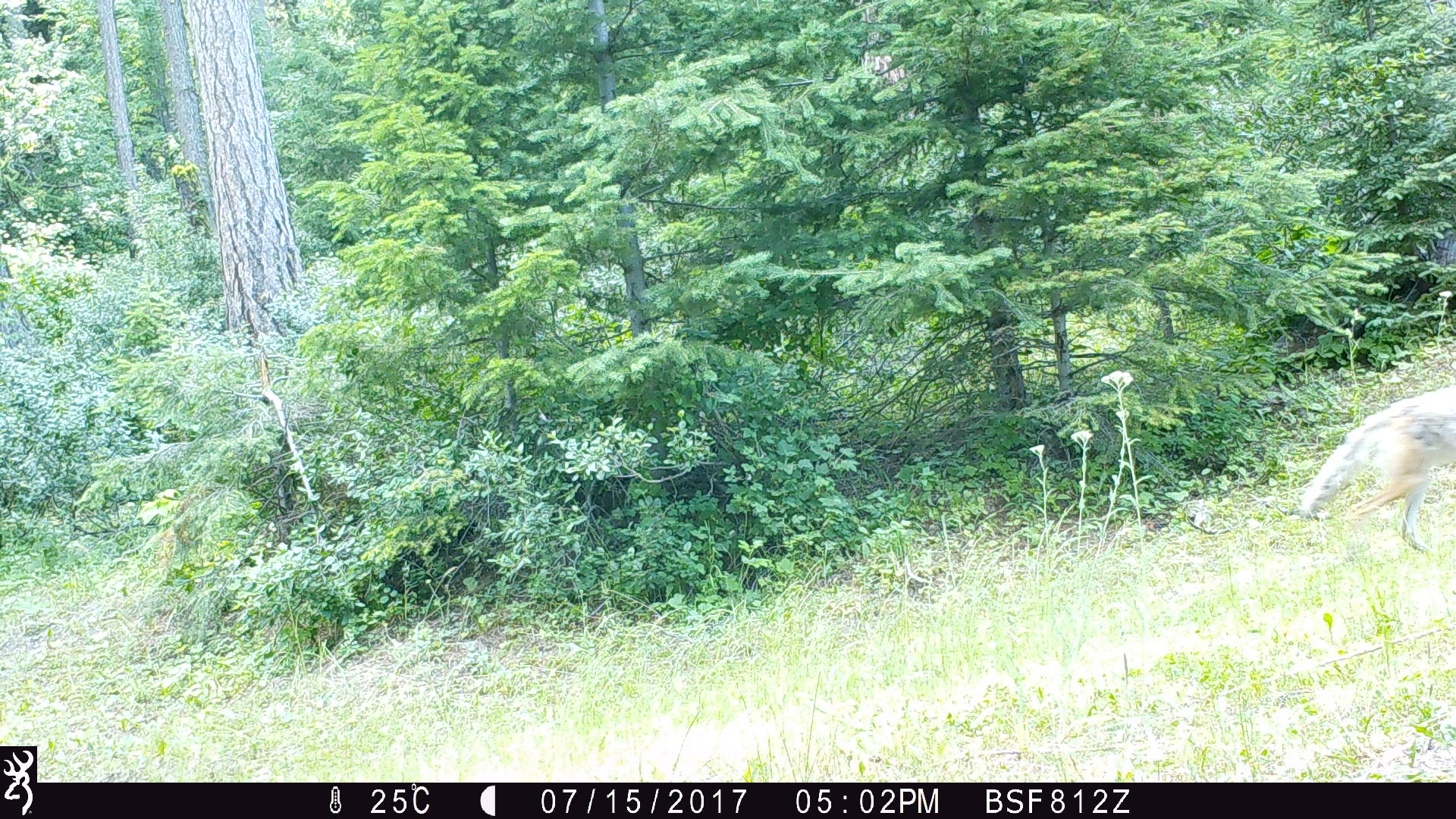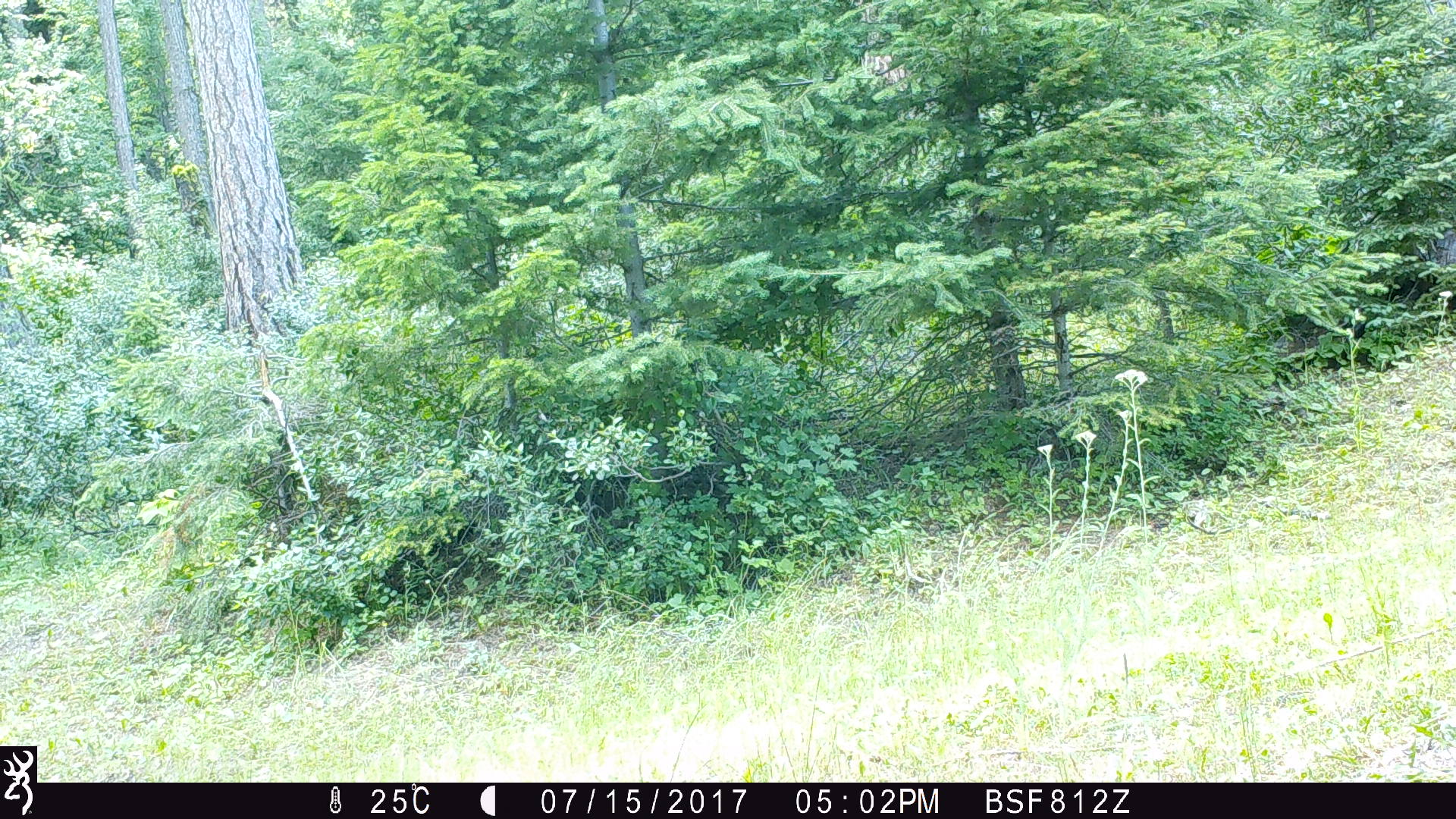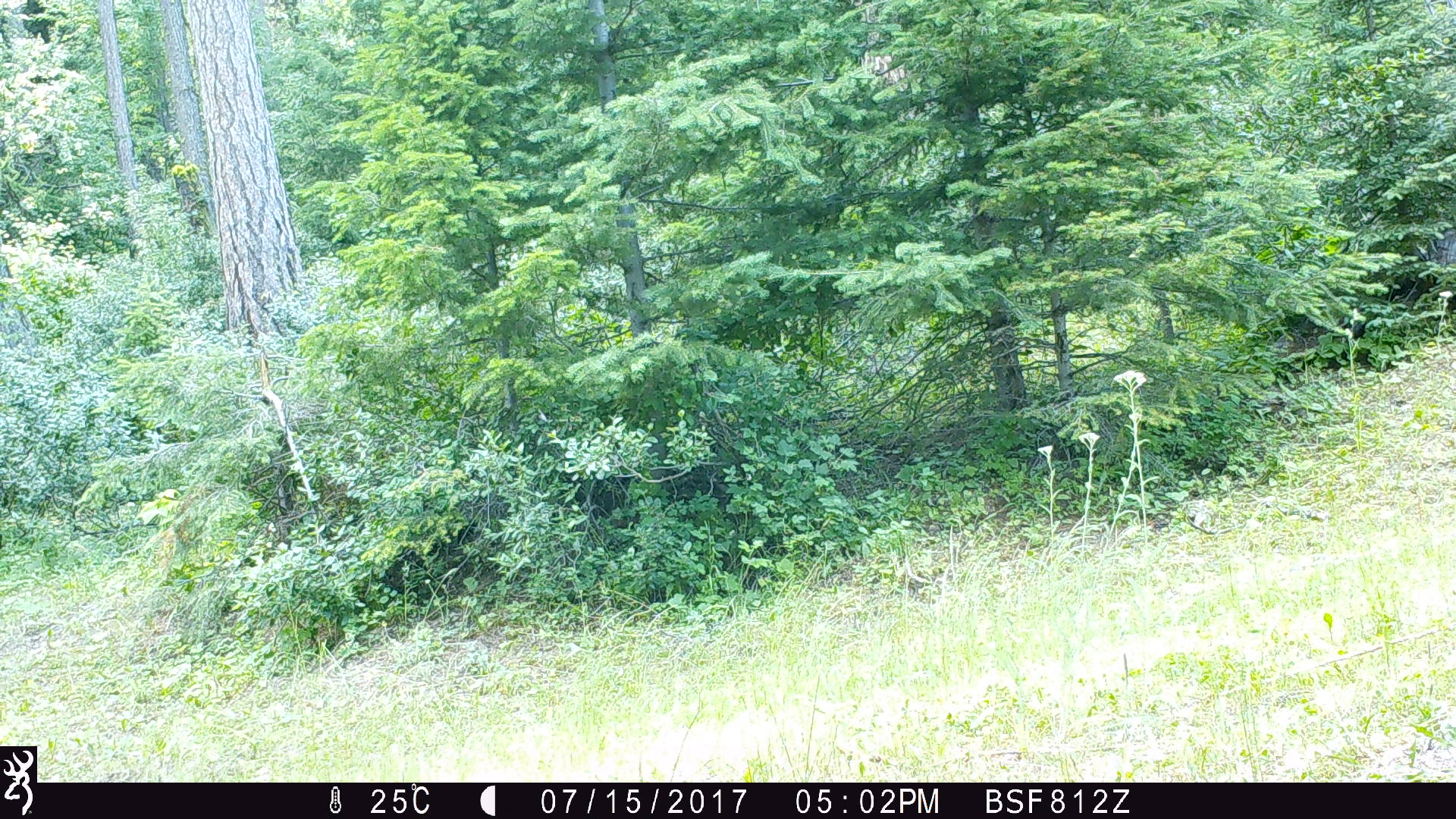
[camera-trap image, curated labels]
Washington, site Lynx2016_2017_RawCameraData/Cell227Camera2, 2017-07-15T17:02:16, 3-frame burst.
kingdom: Animalia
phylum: Chordata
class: Mammalia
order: Carnivora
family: Canidae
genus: Canis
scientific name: Canis latrans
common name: coyote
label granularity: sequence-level